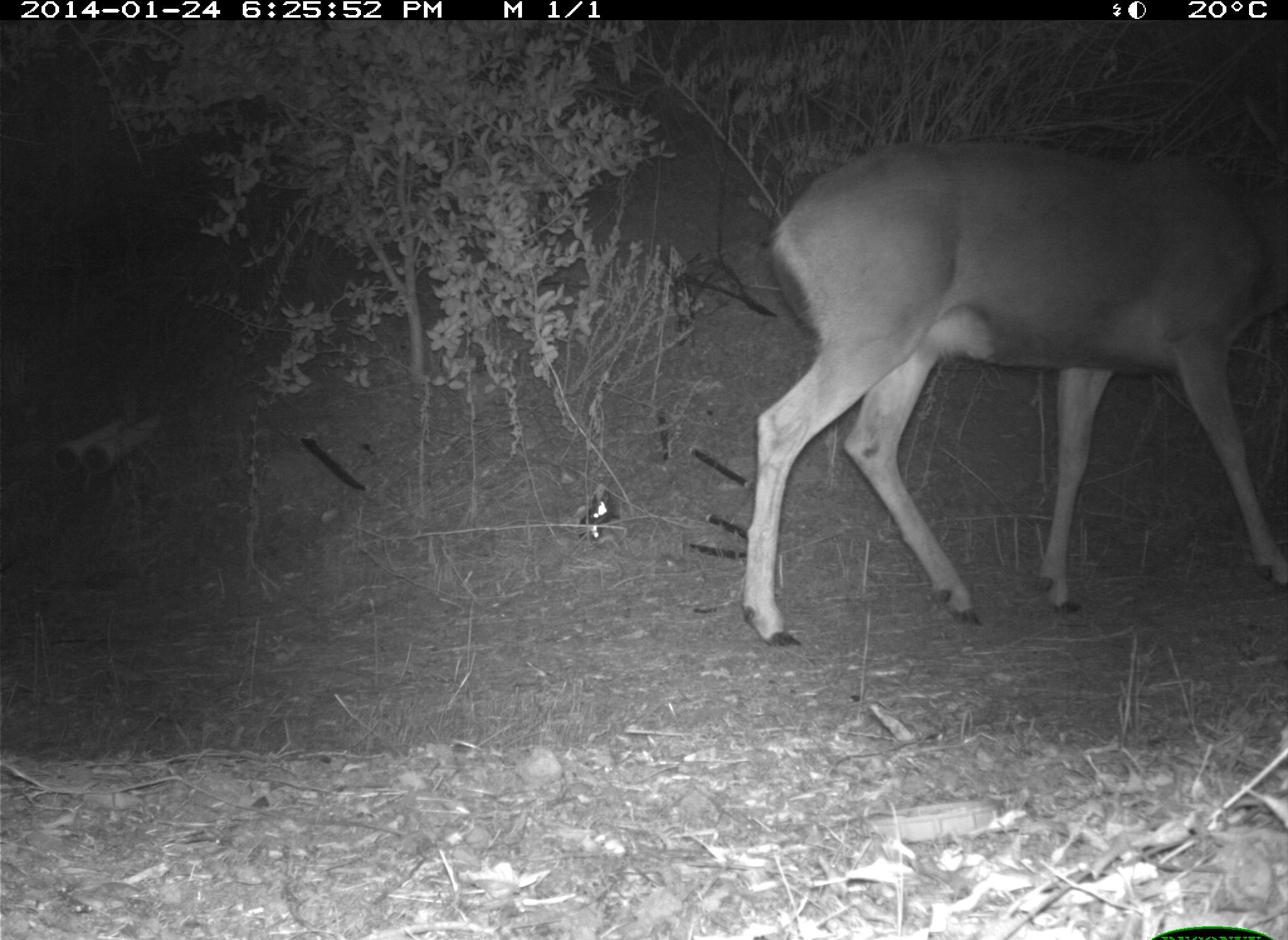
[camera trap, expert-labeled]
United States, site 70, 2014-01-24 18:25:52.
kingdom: Animalia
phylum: Chordata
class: Mammalia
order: Artiodactyla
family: Cervidae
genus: Odocoileus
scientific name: Odocoileus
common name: deer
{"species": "deer (Odocoileus)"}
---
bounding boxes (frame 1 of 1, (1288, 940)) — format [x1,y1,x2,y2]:
deer: [740,138,1288,647]